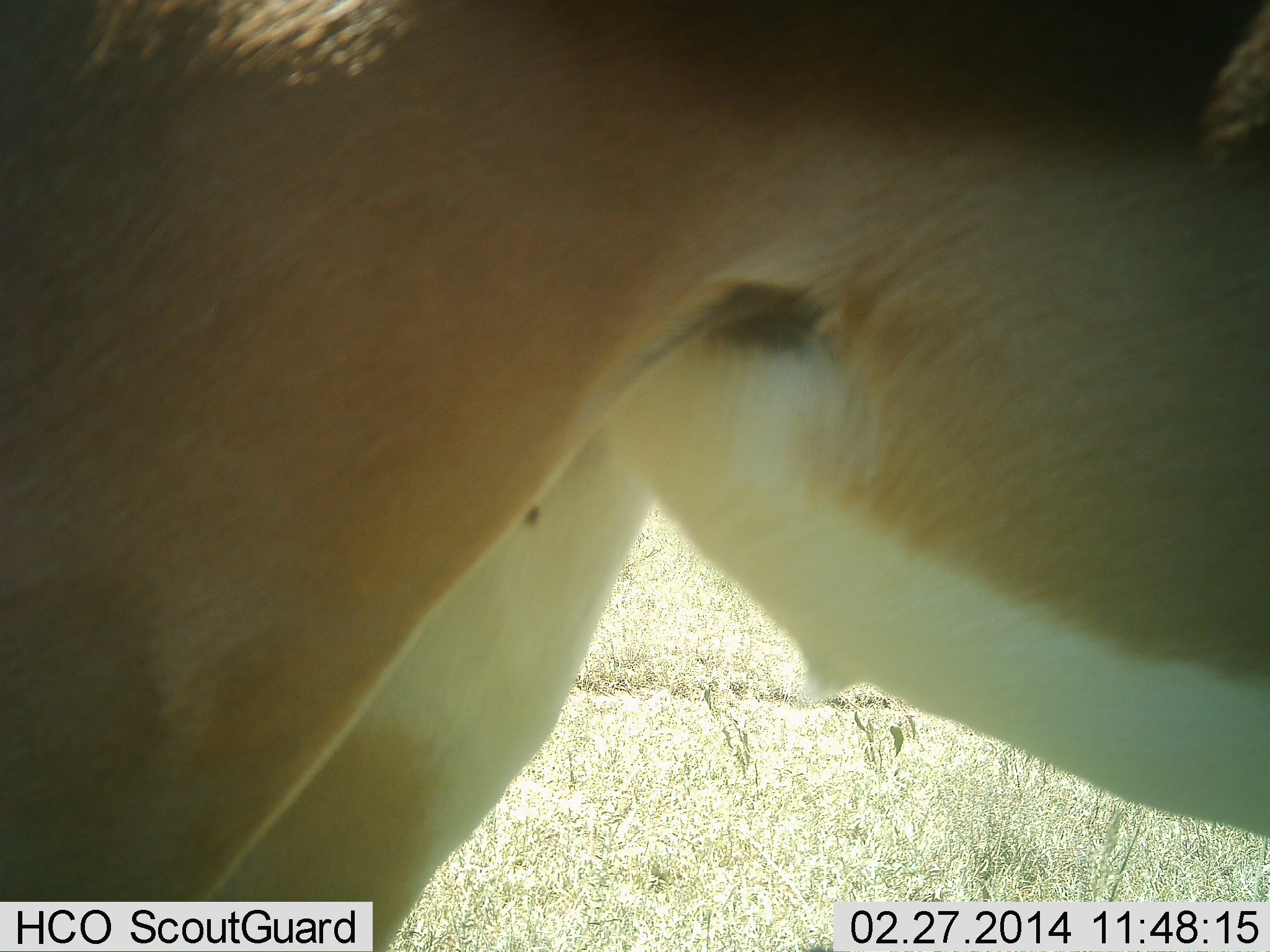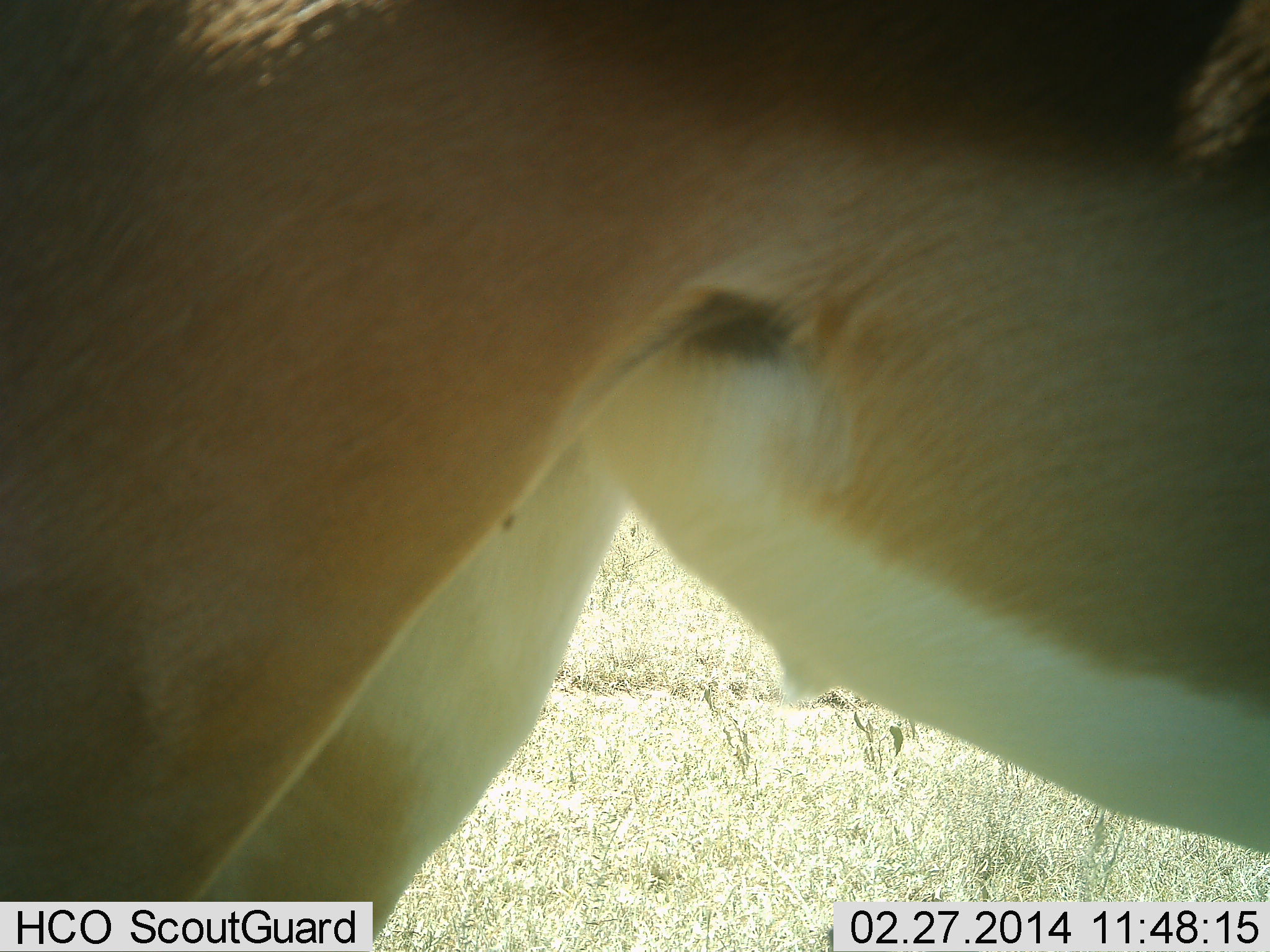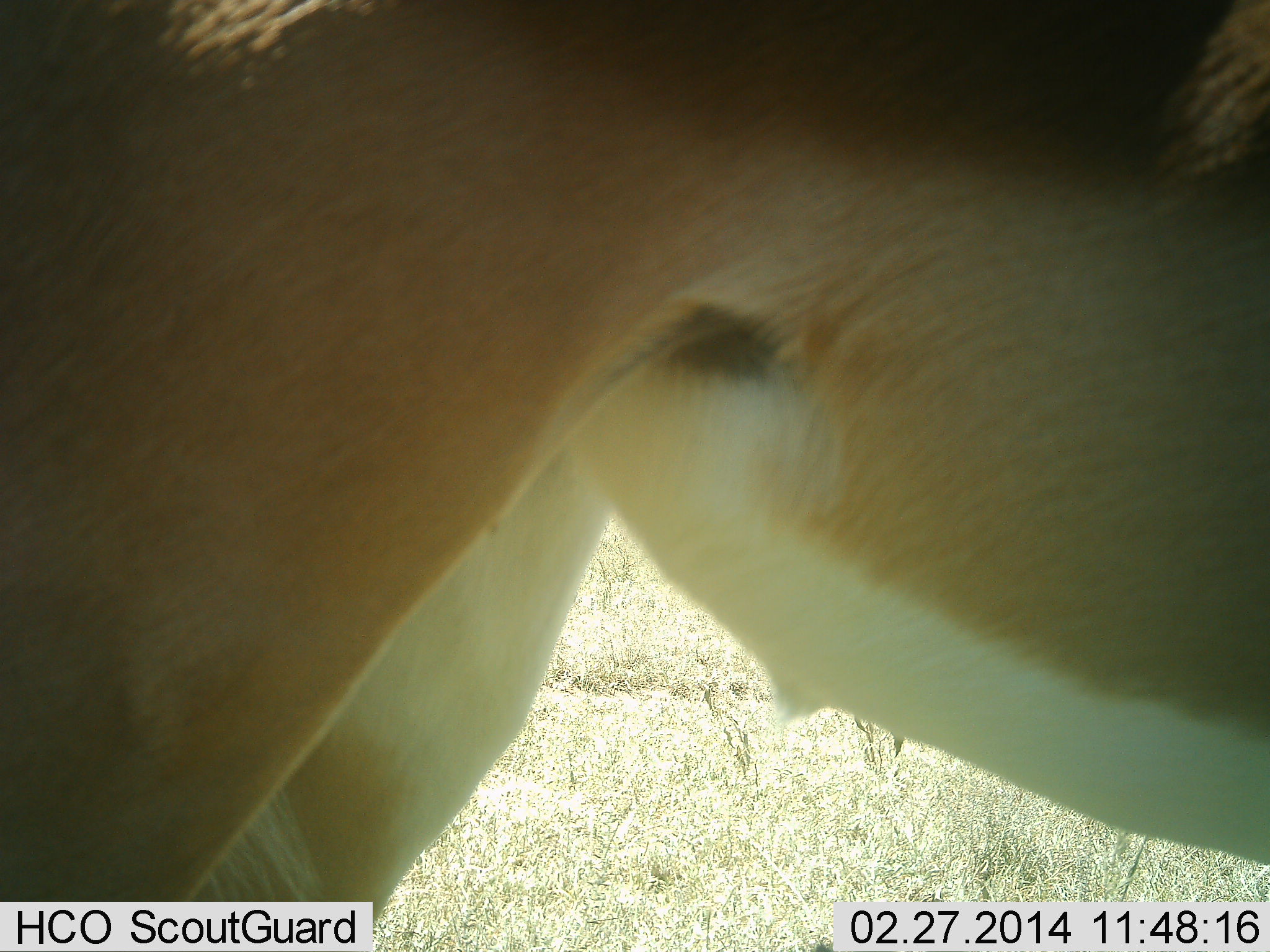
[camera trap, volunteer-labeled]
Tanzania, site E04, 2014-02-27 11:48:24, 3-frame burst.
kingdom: Animalia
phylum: Chordata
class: Mammalia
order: Artiodactyla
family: Bovidae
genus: Nanger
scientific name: Nanger granti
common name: grant's gazelle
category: gazellegrants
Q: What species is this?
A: Gazellegrants (grant's gazelle) (Nanger granti).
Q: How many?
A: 1.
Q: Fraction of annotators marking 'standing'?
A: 100%.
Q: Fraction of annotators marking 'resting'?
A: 0%.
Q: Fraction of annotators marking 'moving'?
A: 0%.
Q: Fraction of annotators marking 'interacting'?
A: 0%.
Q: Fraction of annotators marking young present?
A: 0%.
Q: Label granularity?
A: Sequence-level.